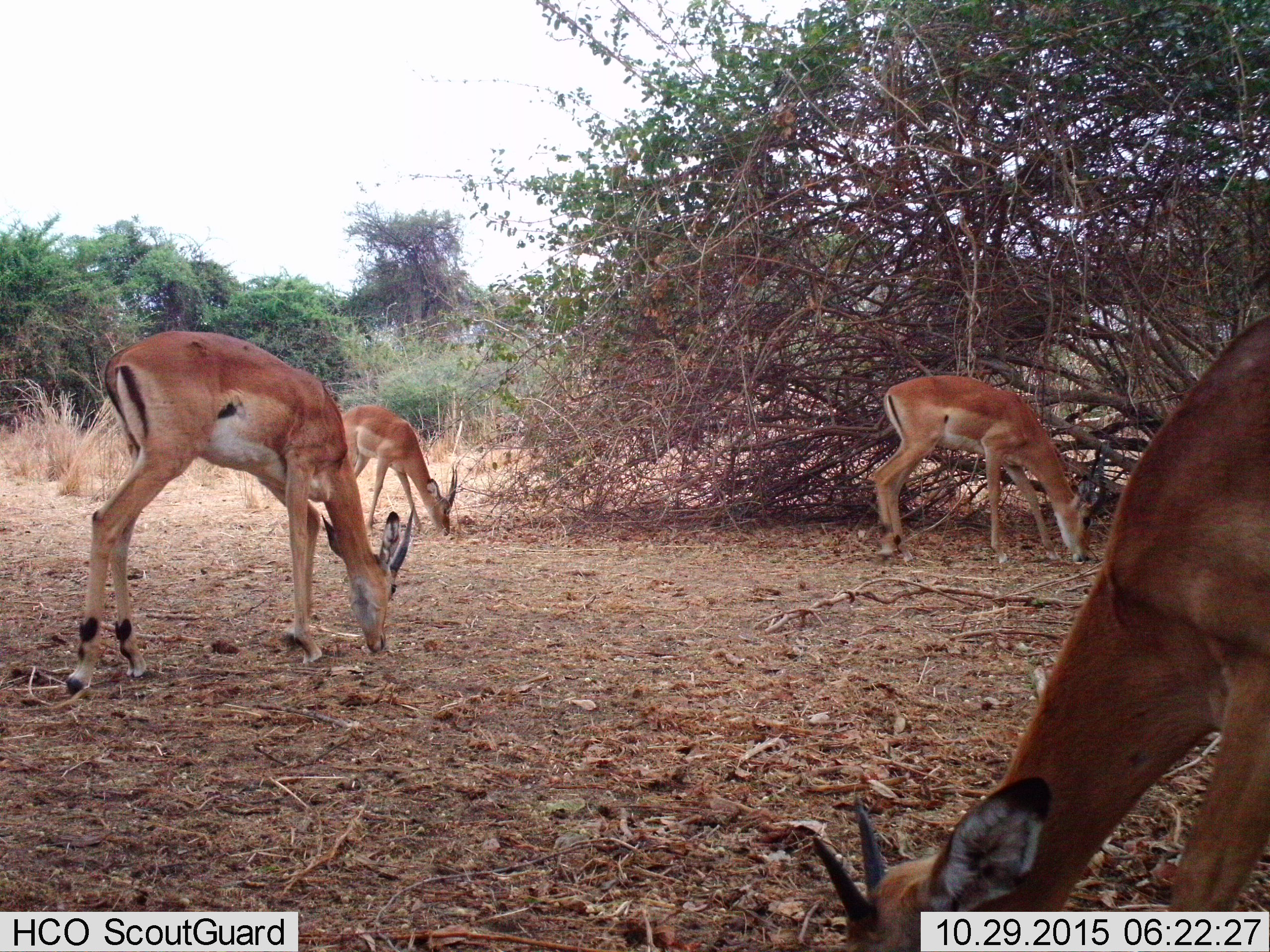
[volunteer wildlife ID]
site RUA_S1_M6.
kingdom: Animalia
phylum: Chordata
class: Mammalia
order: Artiodactyla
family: Bovidae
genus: Aepyceros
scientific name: Aepyceros melampus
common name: impala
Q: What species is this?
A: Impala (Aepyceros melampus).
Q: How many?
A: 4.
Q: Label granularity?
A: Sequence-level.